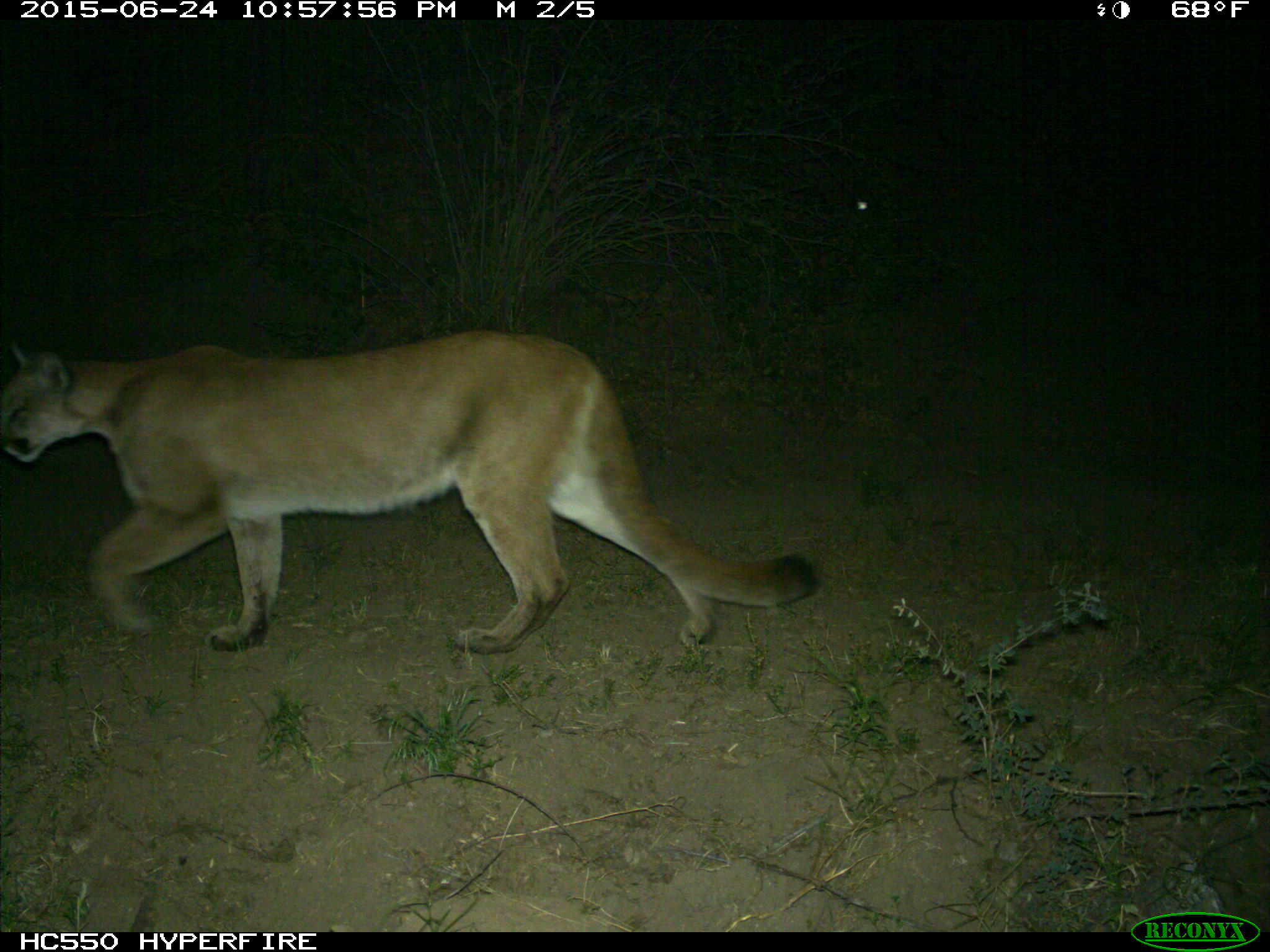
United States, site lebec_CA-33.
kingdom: Animalia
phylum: Chordata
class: Mammalia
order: Carnivora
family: Felidae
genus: Puma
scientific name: Puma concolor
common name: mountain lion